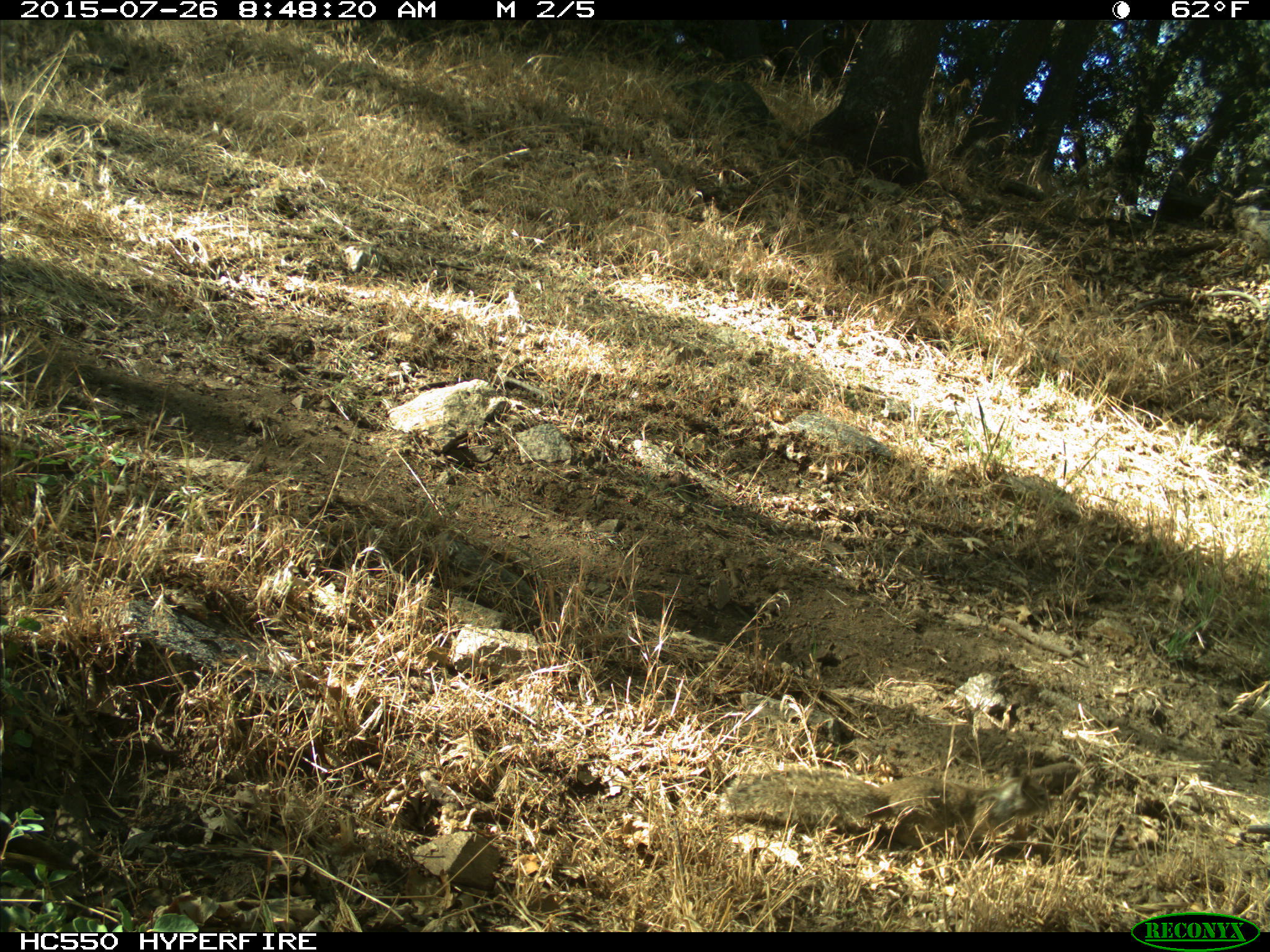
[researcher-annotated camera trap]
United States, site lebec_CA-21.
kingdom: Animalia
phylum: Chordata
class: Mammalia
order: Rodentia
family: Sciuridae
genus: Otospermophilus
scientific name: Otospermophilus beecheyi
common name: california ground squirrel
Otospermophilus beecheyi (california ground squirrel).